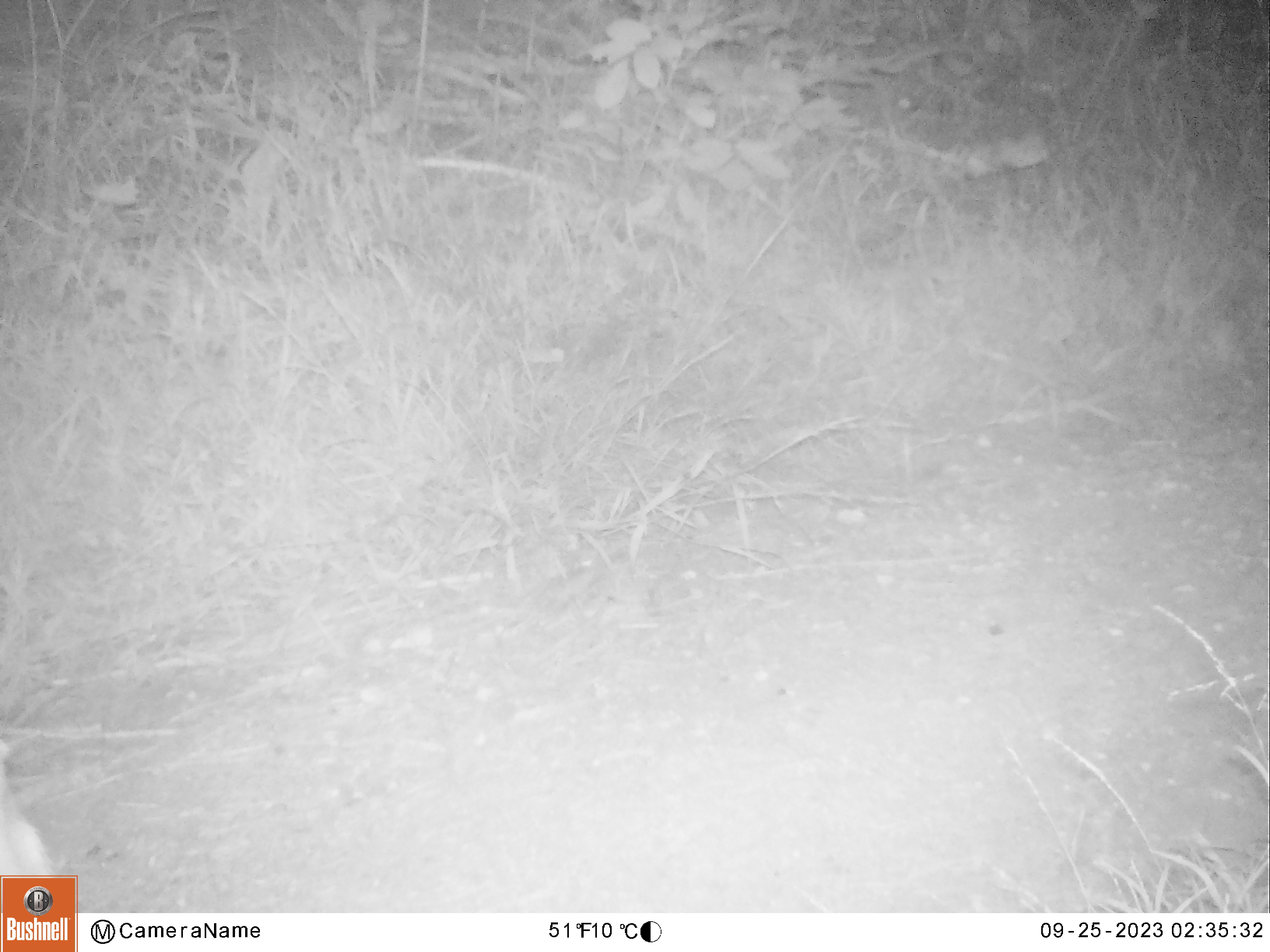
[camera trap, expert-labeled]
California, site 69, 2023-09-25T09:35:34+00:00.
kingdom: Animalia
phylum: Chordata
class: Mammalia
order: Artiodactyla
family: Cervidae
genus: Odocoileus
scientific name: Odocoileus hemionus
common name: mule deer